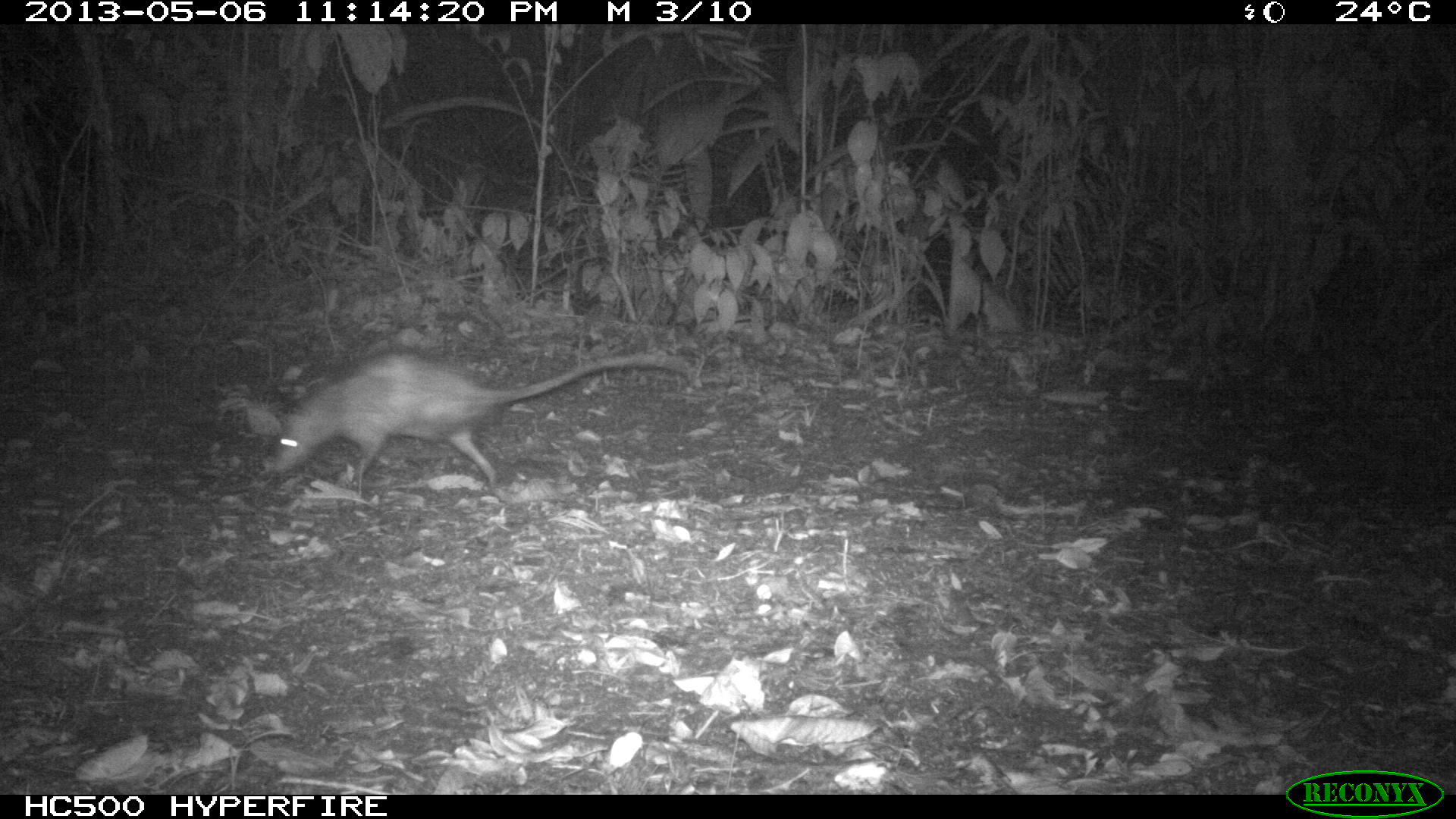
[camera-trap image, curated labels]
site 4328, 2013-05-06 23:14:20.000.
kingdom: Animalia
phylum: Chordata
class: Mammalia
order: Didelphimorphia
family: Didelphidae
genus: Didelphis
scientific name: Didelphis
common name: american opossums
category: didelphis sp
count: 1